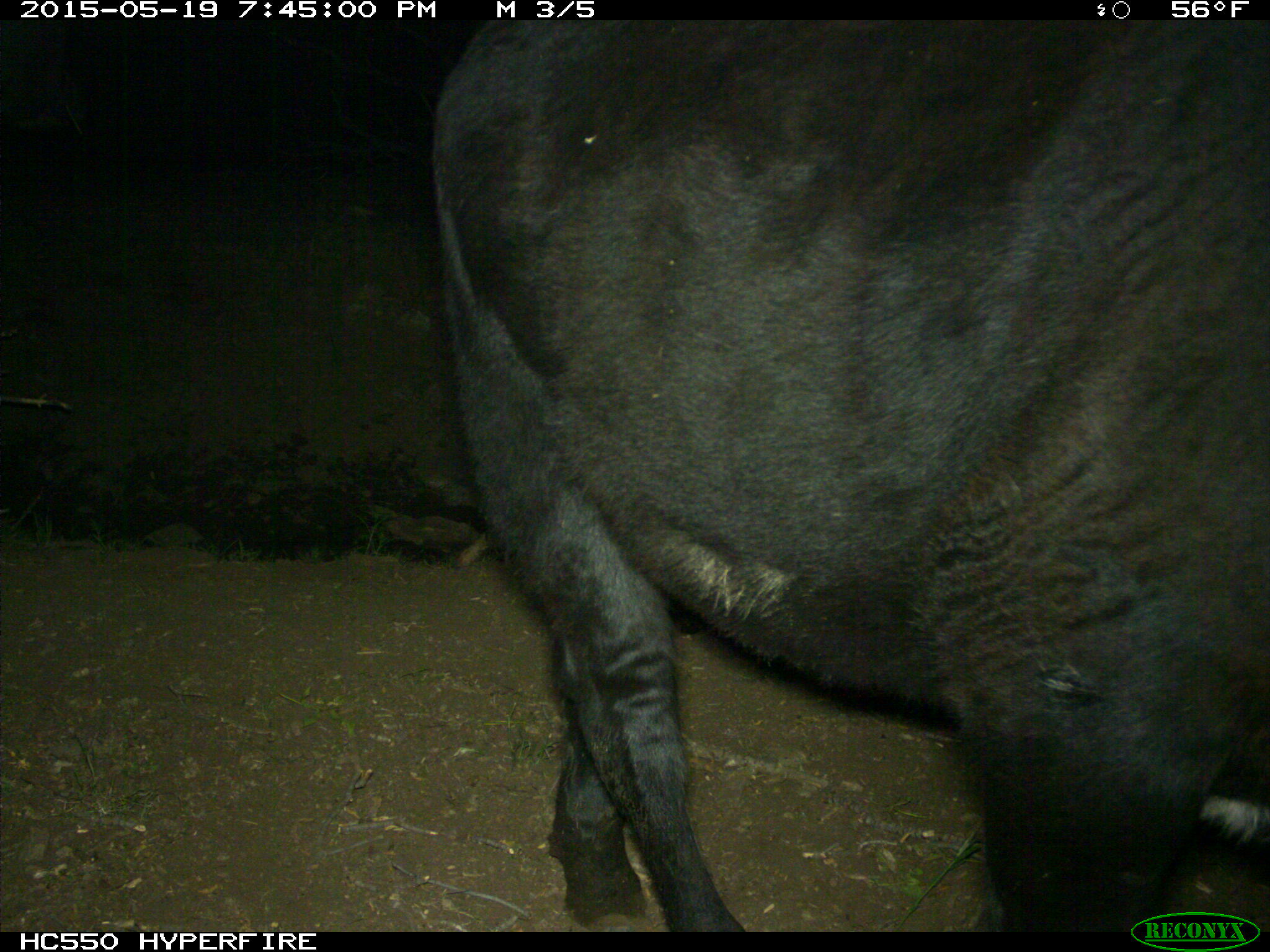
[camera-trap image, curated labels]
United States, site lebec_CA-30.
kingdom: Animalia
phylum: Chordata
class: Mammalia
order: Artiodactyla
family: Bovidae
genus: Bos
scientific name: Bos taurus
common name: domestic cow